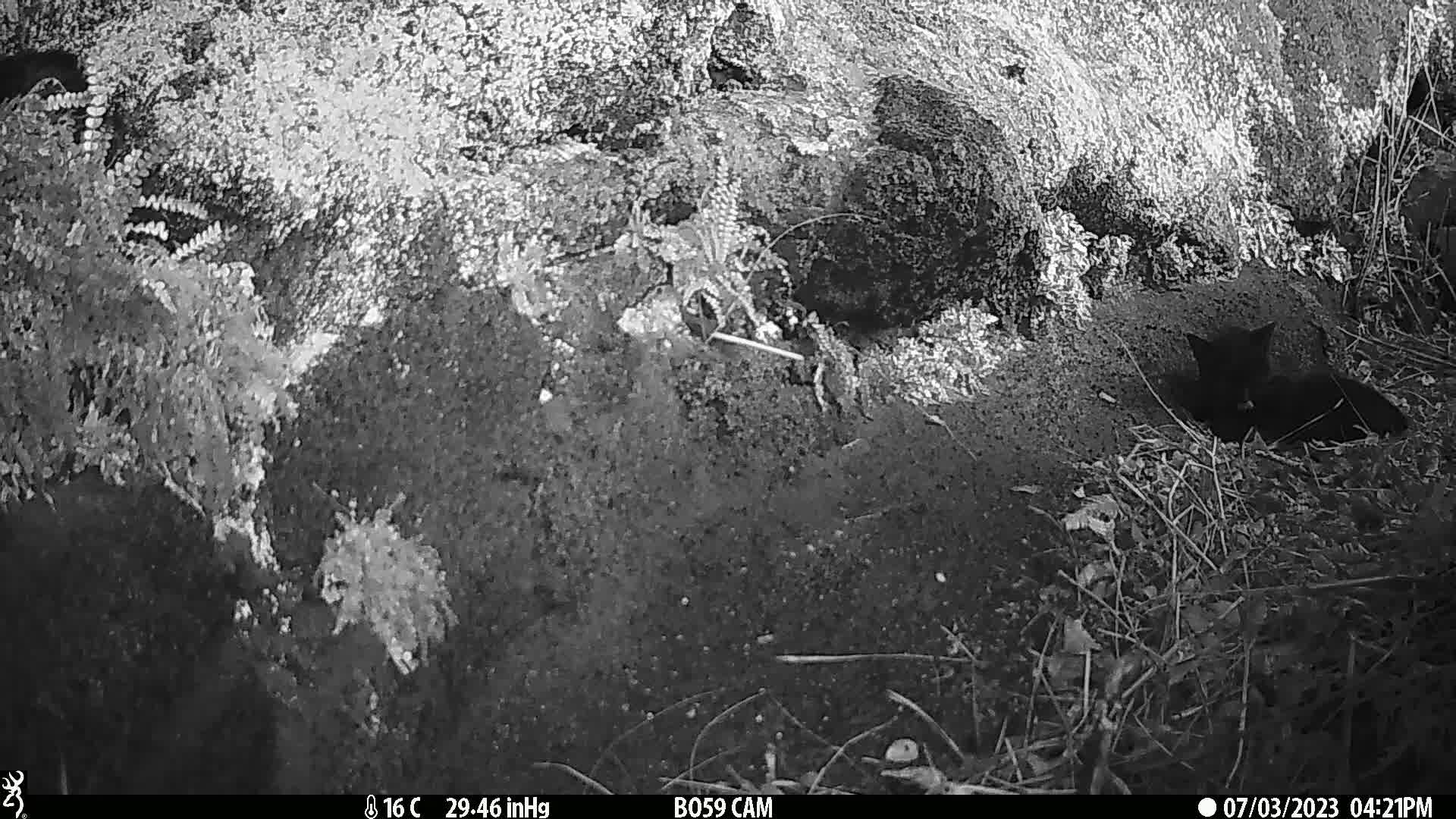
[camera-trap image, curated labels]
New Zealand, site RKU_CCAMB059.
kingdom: Animalia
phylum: Chordata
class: Mammalia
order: Carnivora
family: Felidae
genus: Felis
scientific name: Felis catus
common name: domestic cat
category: cat